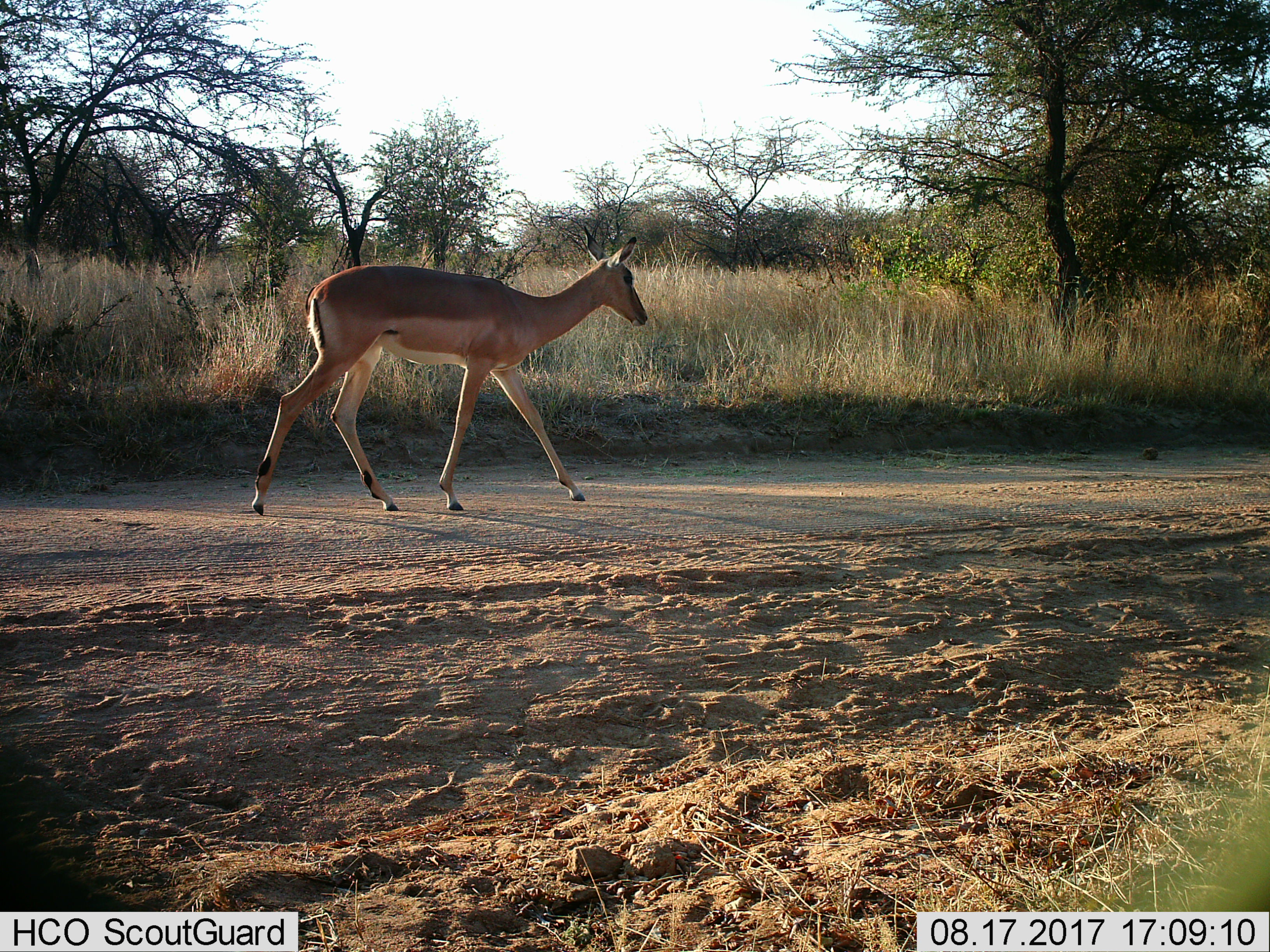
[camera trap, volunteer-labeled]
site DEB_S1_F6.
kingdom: Animalia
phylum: Chordata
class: Mammalia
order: Artiodactyla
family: Bovidae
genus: Aepyceros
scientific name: Aepyceros melampus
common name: impala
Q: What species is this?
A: Impala (Aepyceros melampus).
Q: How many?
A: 1.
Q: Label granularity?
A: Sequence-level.